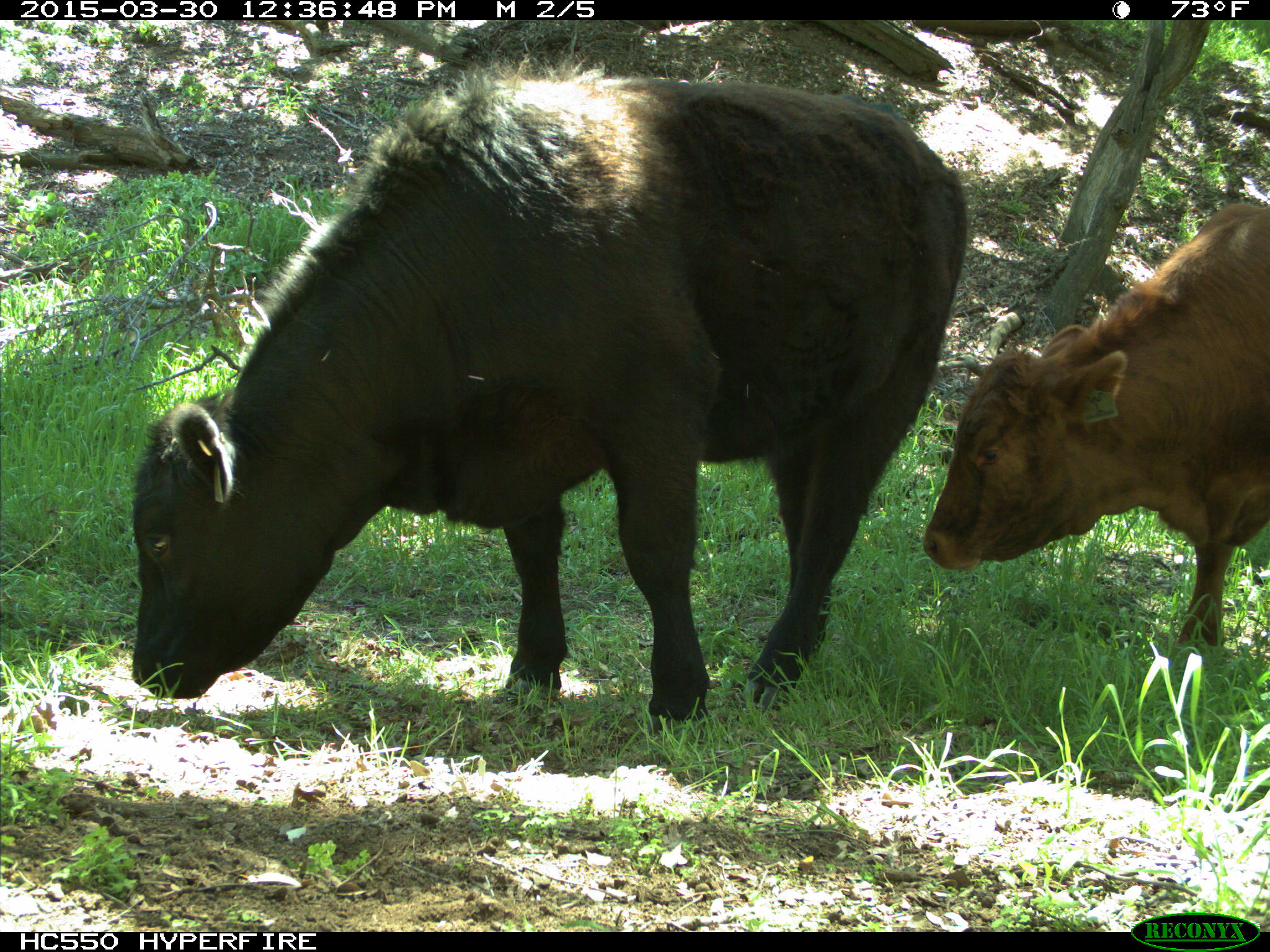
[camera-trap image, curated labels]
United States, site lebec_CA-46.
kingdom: Animalia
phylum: Chordata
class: Mammalia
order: Artiodactyla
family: Bovidae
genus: Bos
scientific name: Bos taurus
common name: domestic cow